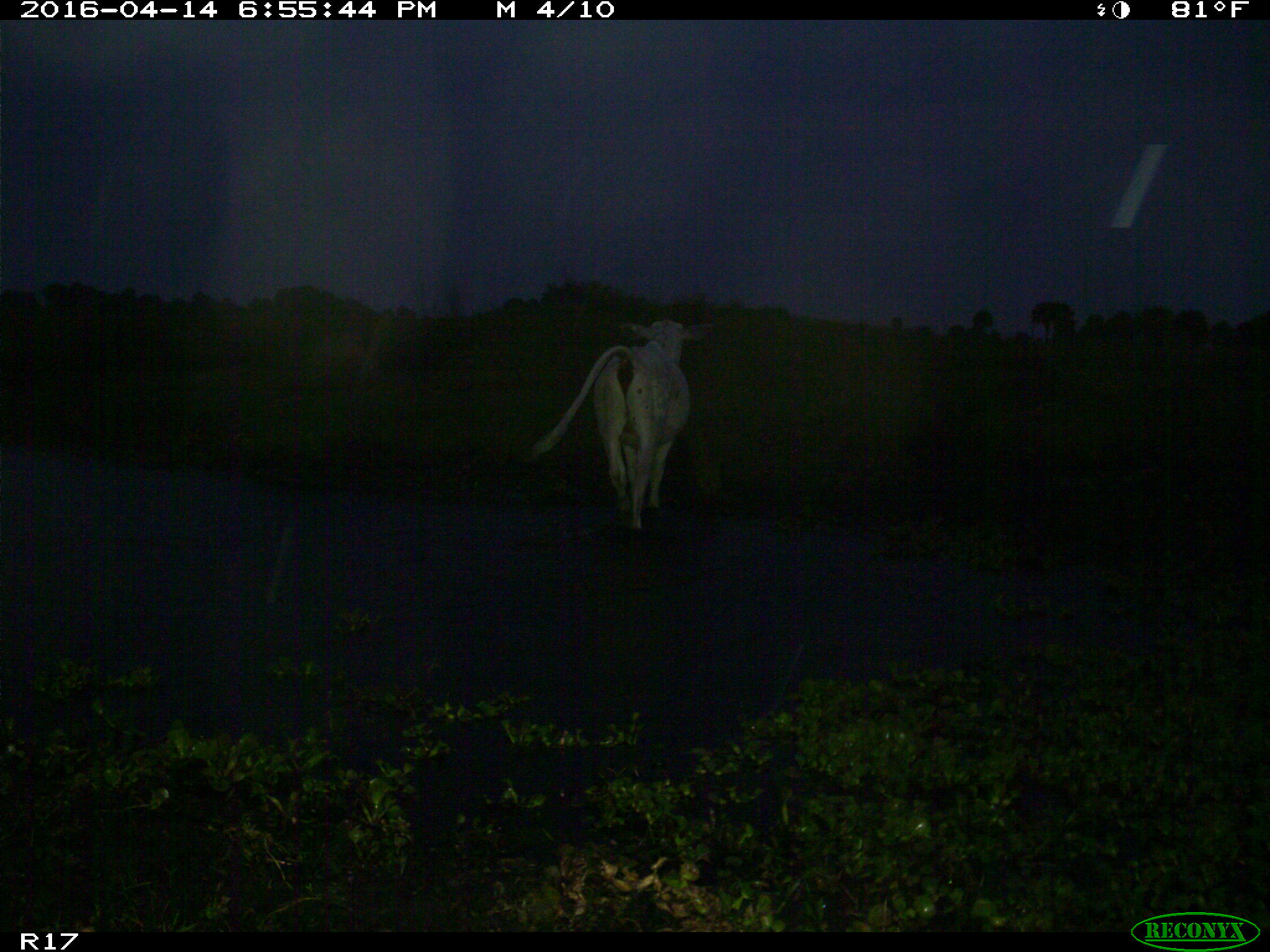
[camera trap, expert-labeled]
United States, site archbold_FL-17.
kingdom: Animalia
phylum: Chordata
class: Mammalia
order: Artiodactyla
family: Bovidae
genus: Bos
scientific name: Bos taurus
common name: domestic cow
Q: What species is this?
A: Bos taurus (domestic cow).